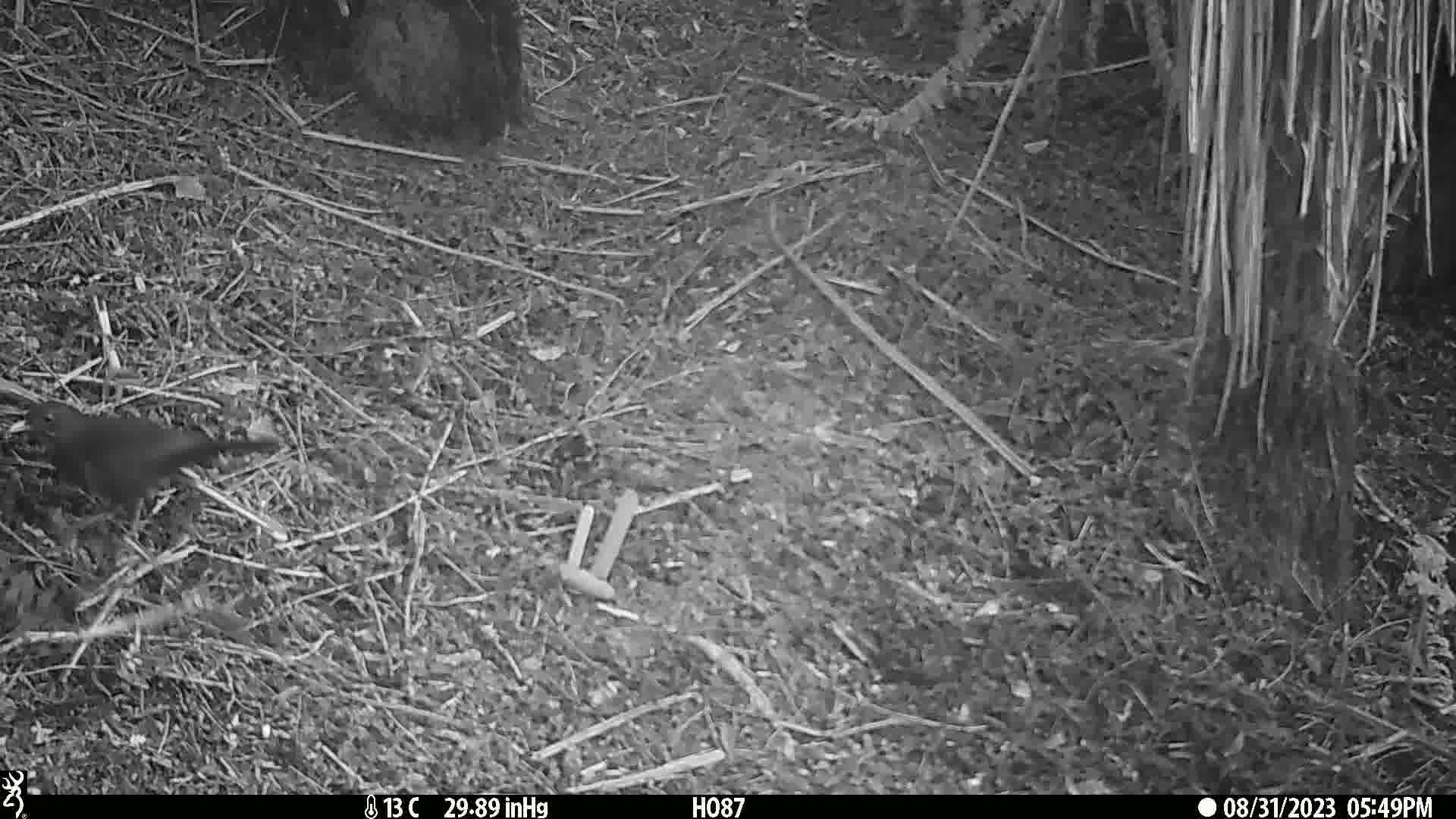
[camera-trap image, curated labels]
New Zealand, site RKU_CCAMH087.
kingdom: Animalia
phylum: Chordata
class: Aves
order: Passeriformes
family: Turdidae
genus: Turdus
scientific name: Turdus merula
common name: eurasian blackbird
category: blackbird